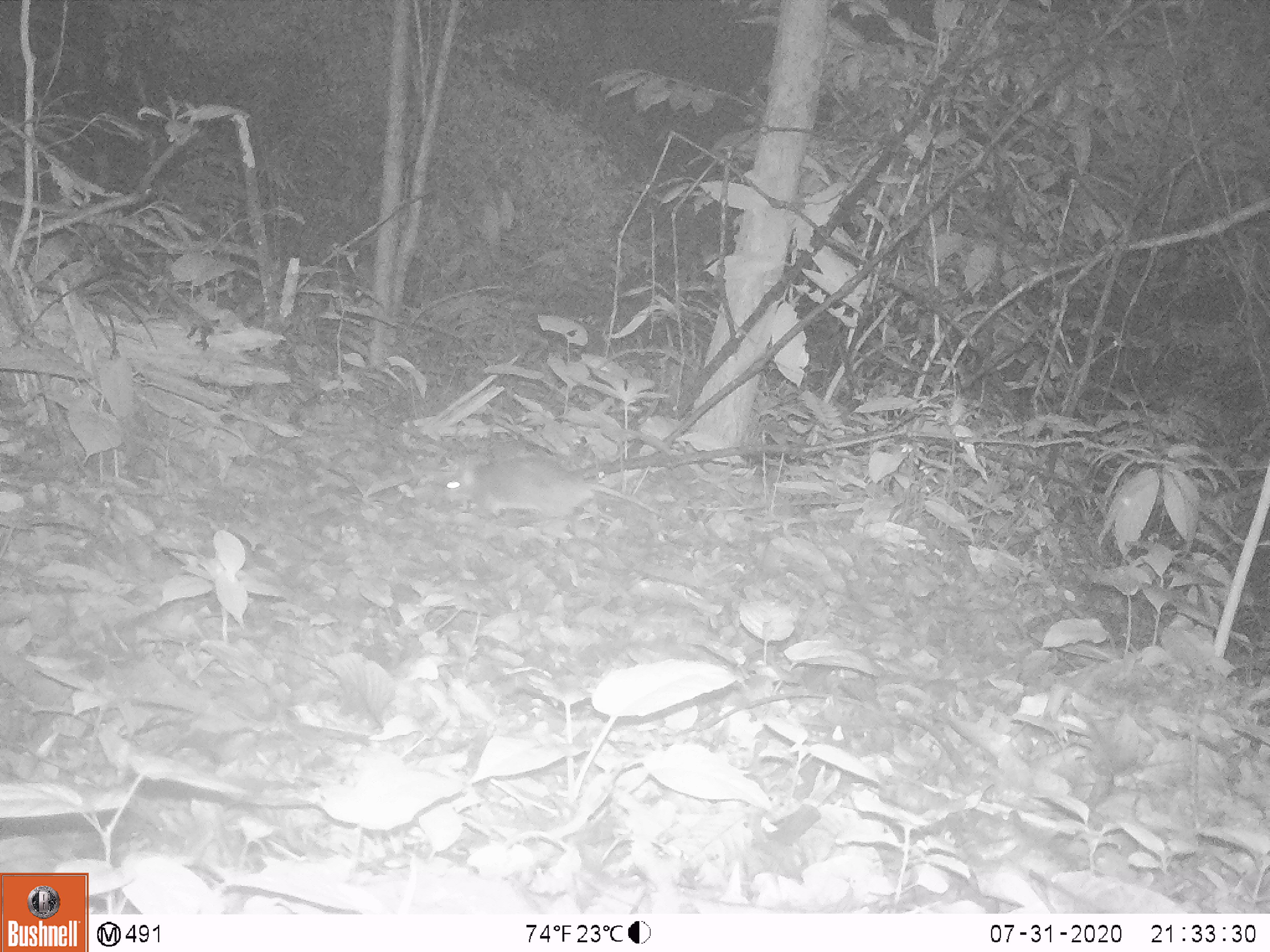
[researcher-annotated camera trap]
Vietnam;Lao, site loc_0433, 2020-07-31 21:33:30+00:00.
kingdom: Animalia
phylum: Chordata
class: Mammalia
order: Rodentia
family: Muridae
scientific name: Muridae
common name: old-world mice and rats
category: unidentified murid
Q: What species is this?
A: Unidentified murid (old-world mice and rats) (Muridae).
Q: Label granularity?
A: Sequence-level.